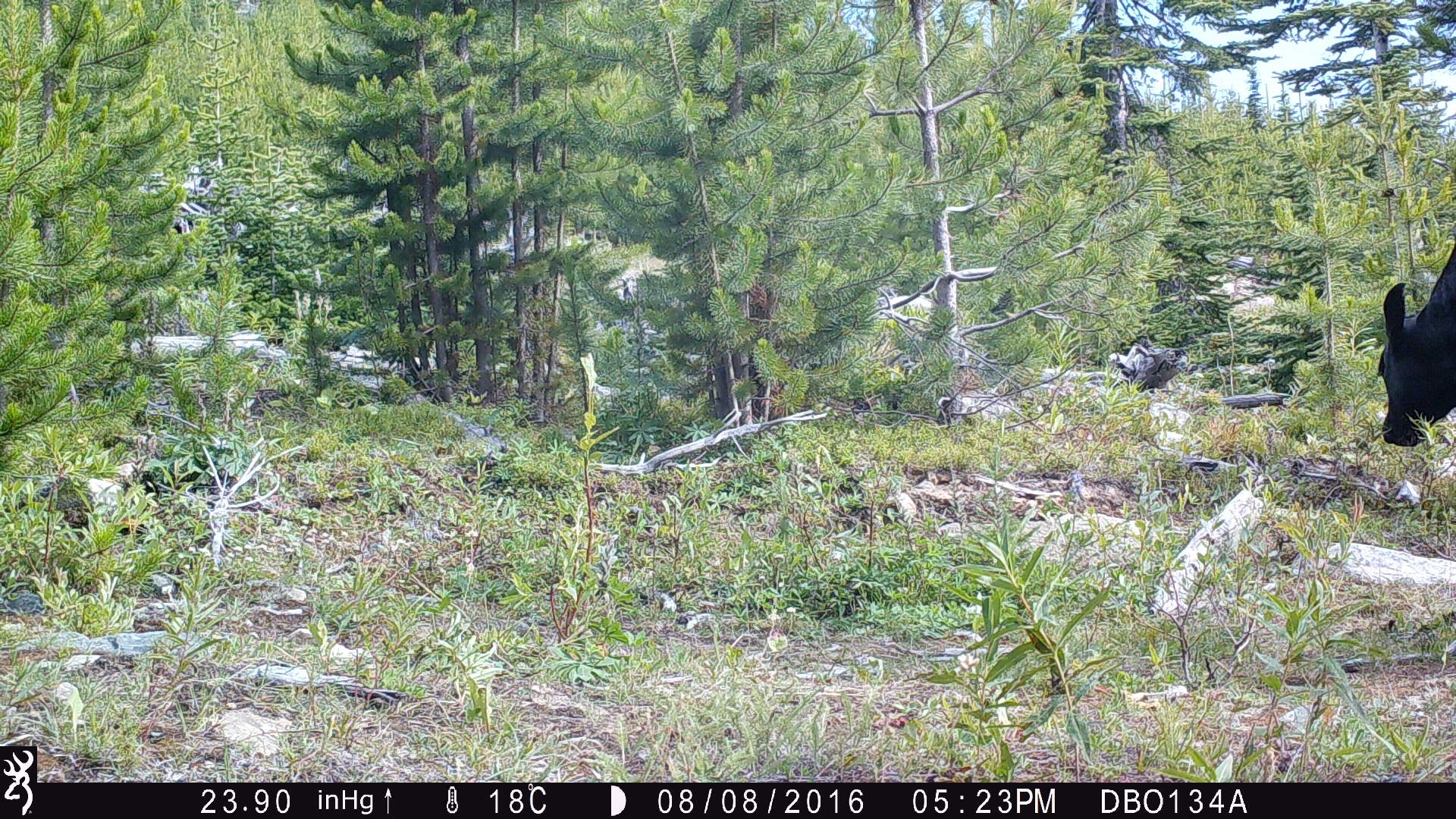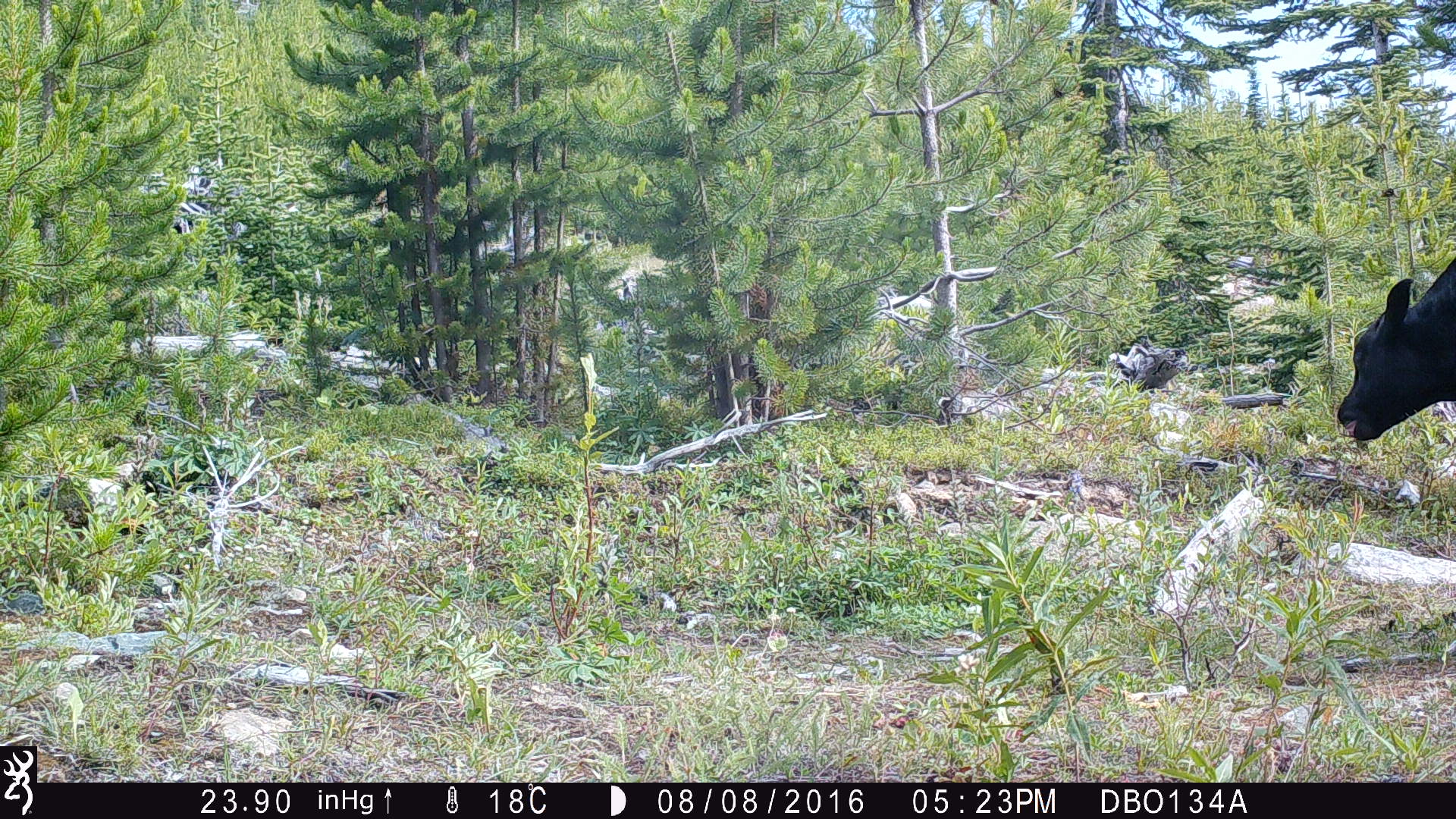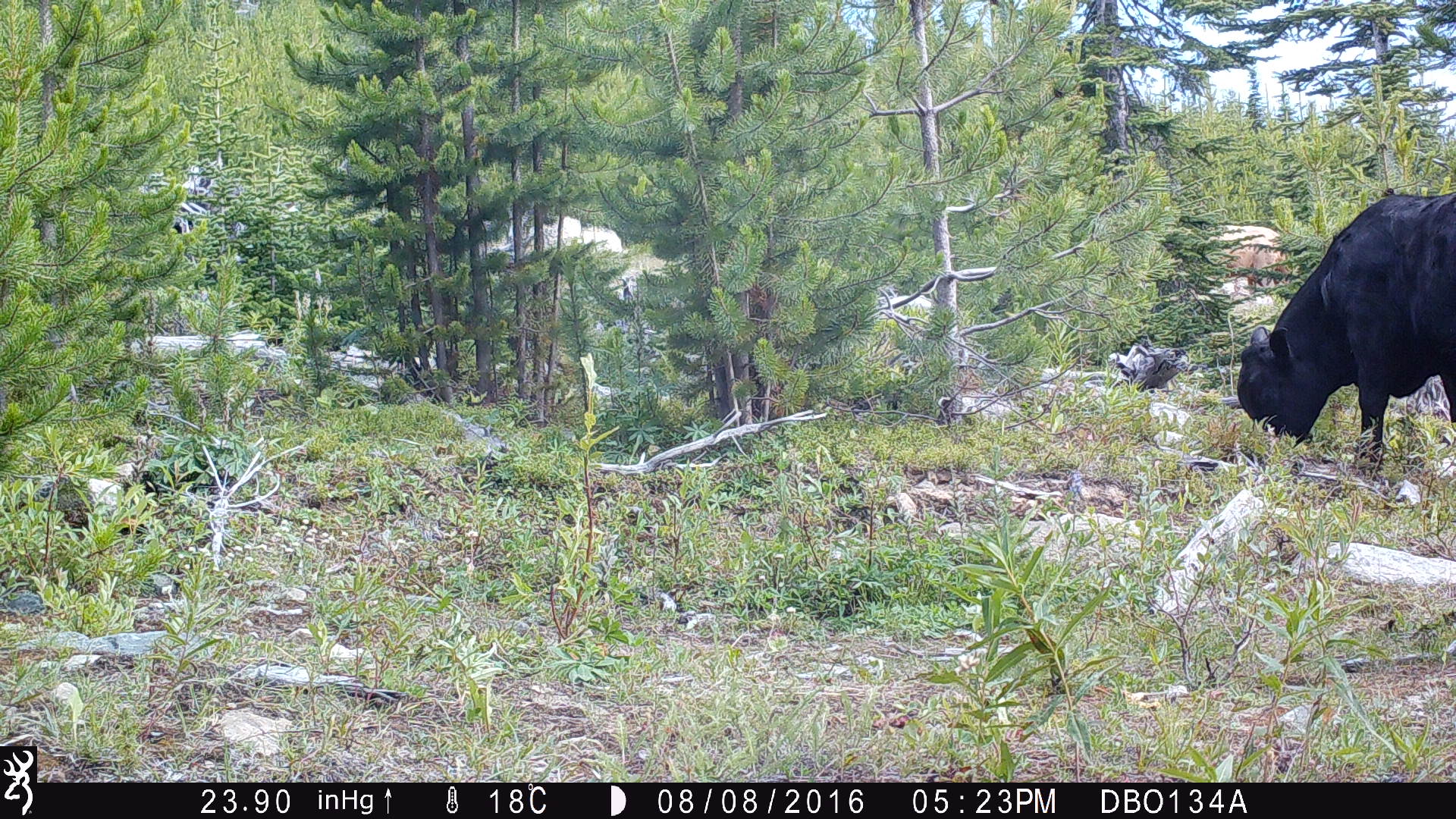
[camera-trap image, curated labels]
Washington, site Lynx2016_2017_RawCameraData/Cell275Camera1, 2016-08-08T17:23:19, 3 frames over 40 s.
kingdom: Animalia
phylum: Chordata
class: Mammalia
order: Artiodactyla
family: Bovidae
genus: Bos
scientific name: Bos taurus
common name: domestic cattle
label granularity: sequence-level